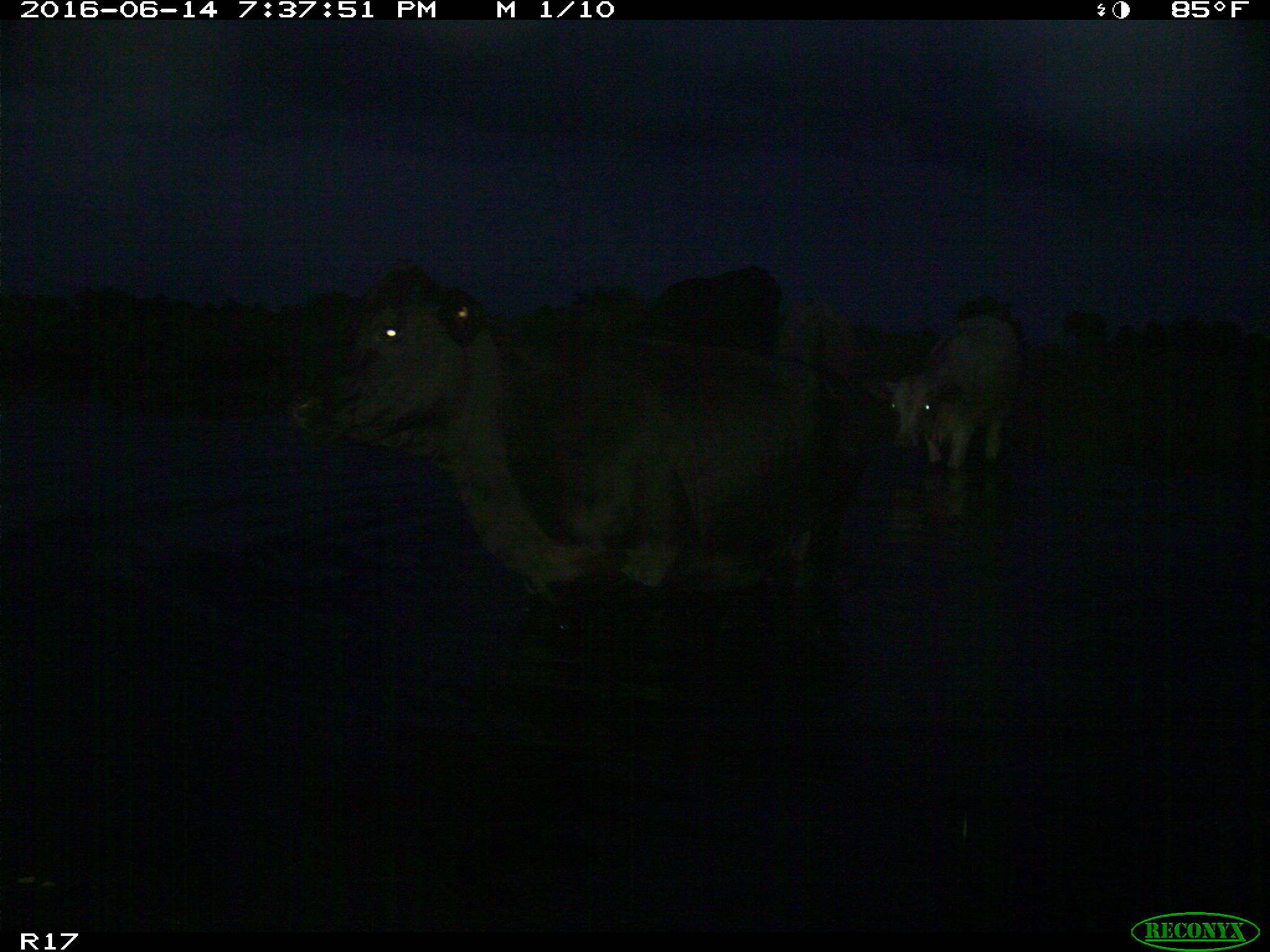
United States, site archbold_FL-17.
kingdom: Animalia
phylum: Chordata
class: Mammalia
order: Artiodactyla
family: Bovidae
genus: Bos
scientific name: Bos taurus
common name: domestic cow